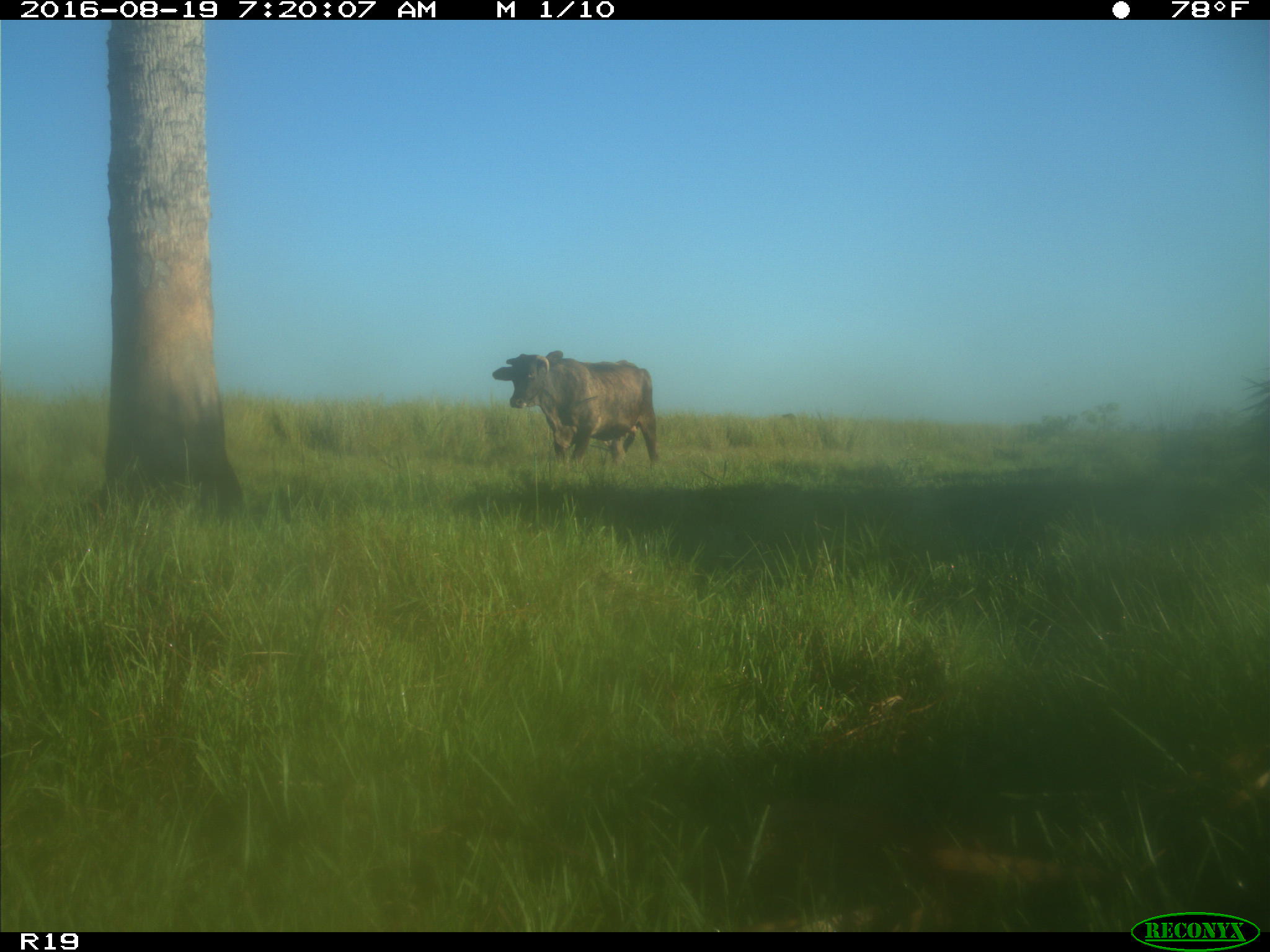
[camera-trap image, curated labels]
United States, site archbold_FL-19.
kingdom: Animalia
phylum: Chordata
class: Mammalia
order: Artiodactyla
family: Bovidae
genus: Bos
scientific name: Bos taurus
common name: domestic cow